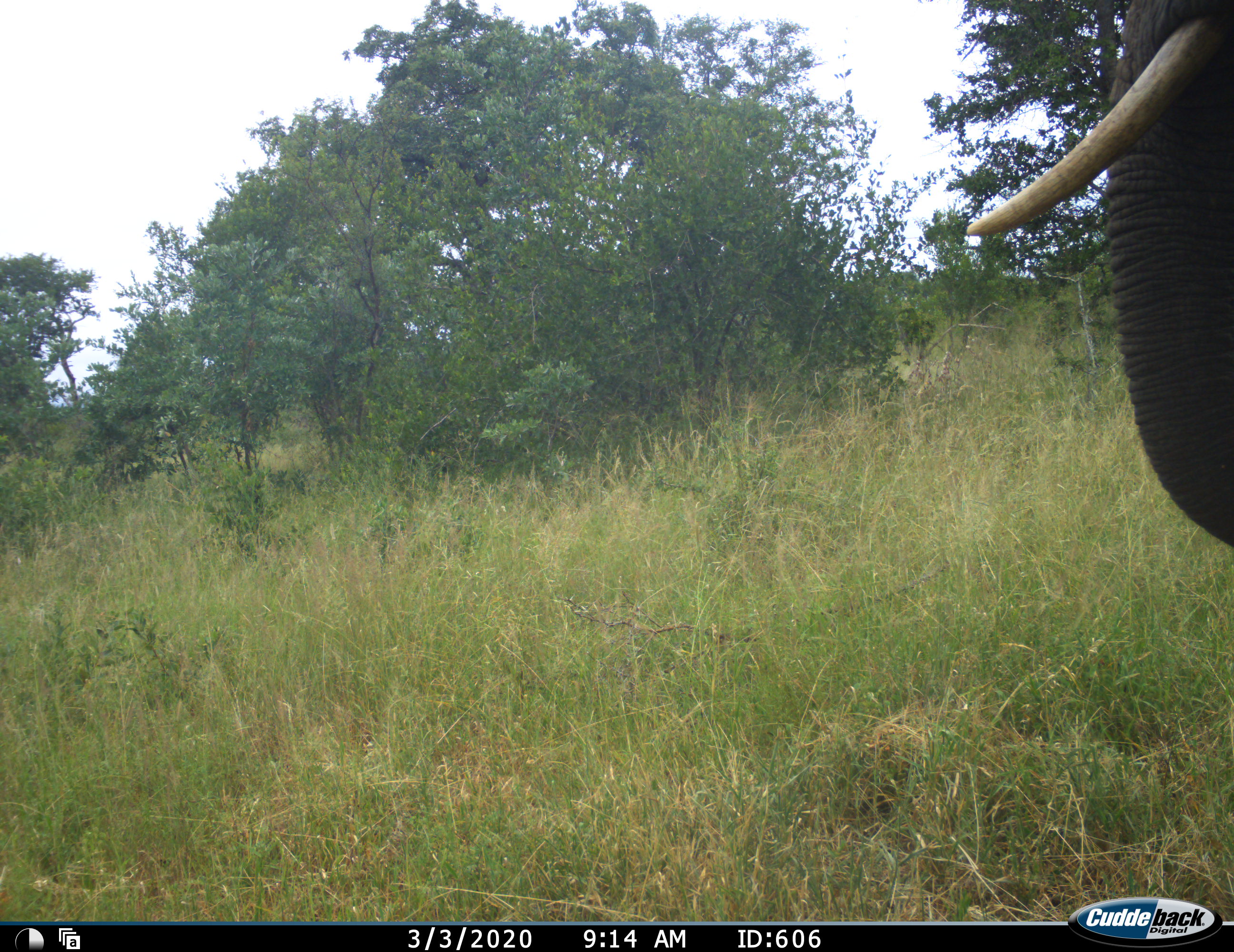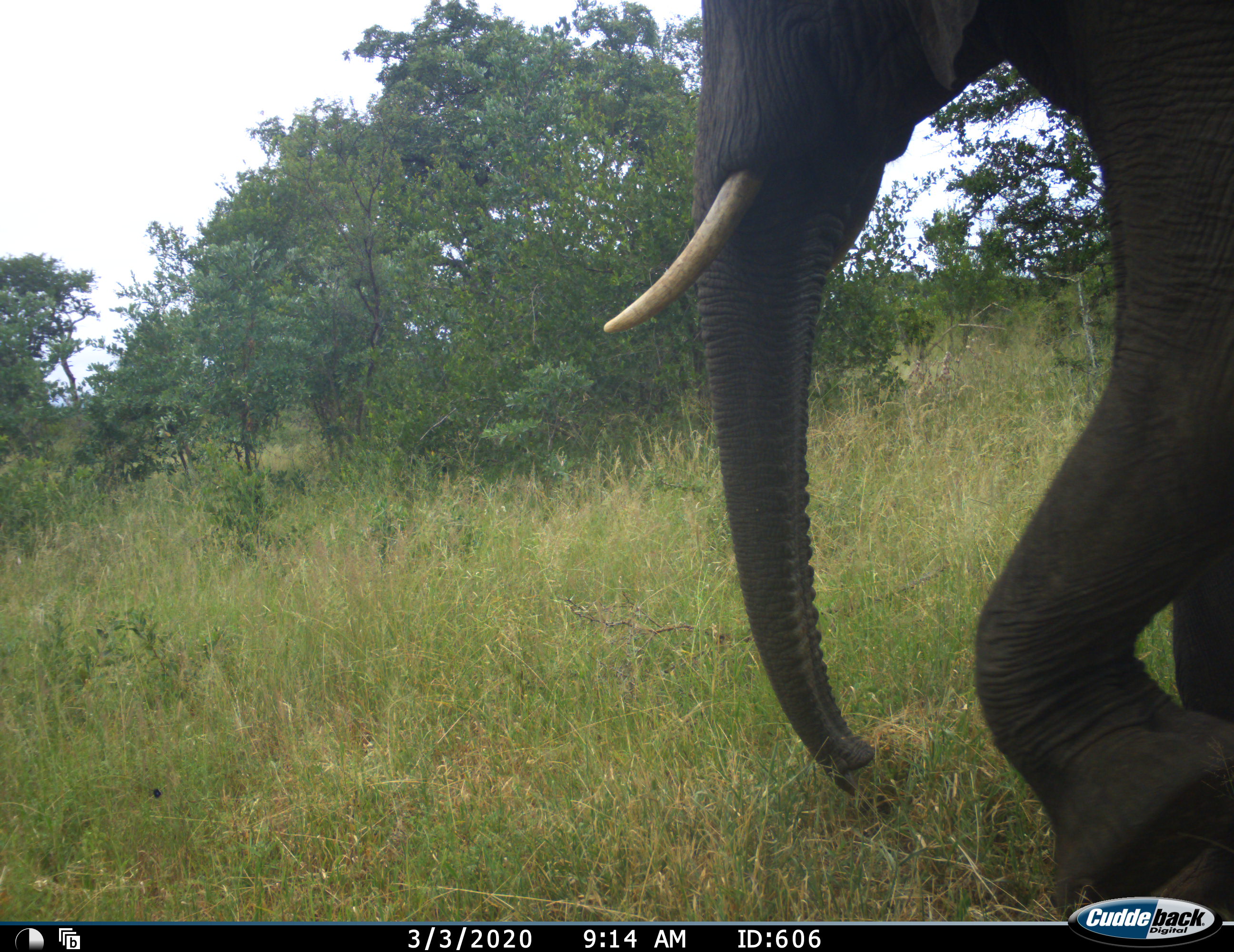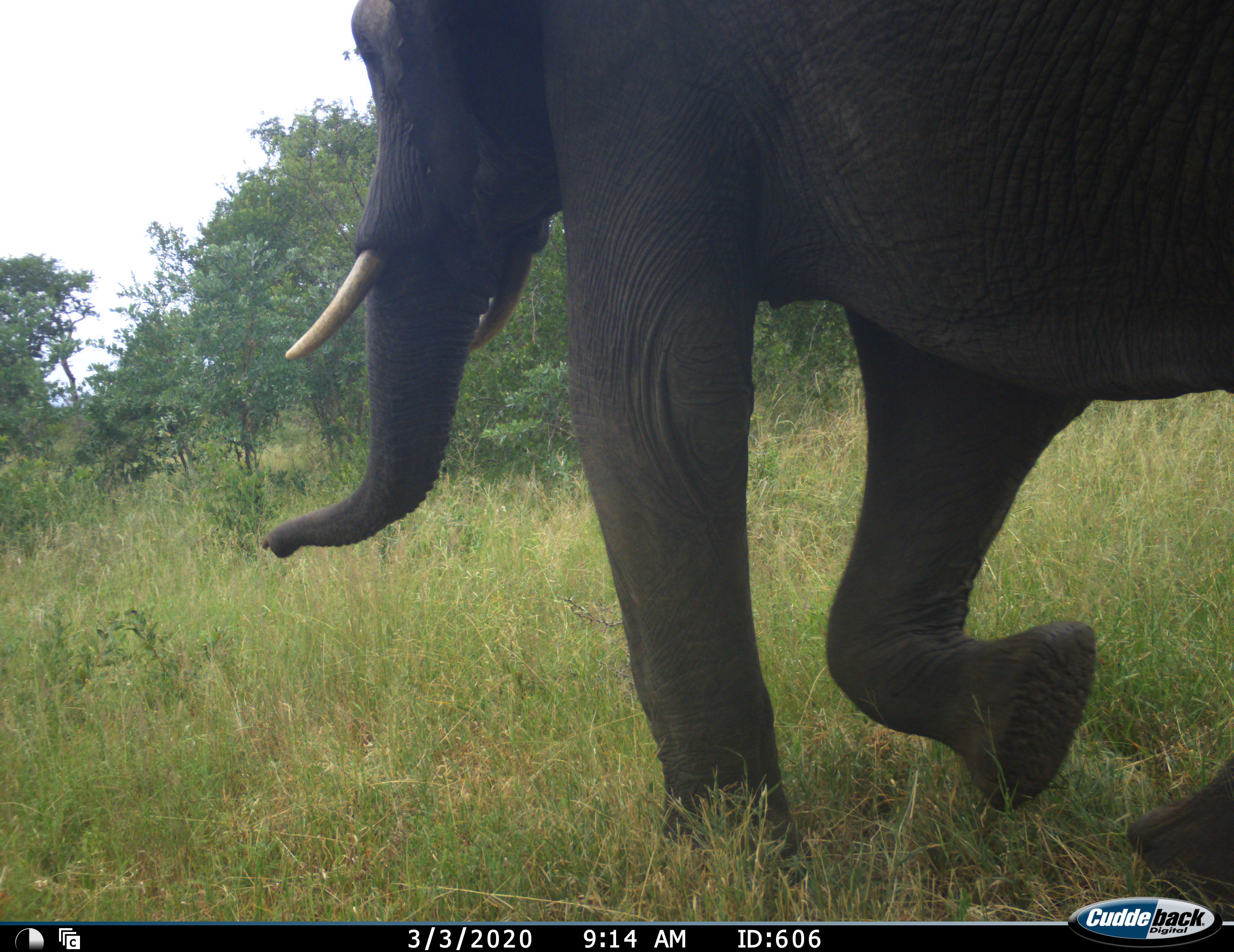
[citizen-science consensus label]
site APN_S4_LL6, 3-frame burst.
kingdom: Animalia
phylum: Chordata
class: Mammalia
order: Proboscidea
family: Elephantidae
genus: Loxodonta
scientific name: Loxodonta africana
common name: african bush elephant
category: elephant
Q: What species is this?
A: Elephant (african bush elephant) (Loxodonta africana).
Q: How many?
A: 1.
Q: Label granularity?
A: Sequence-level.